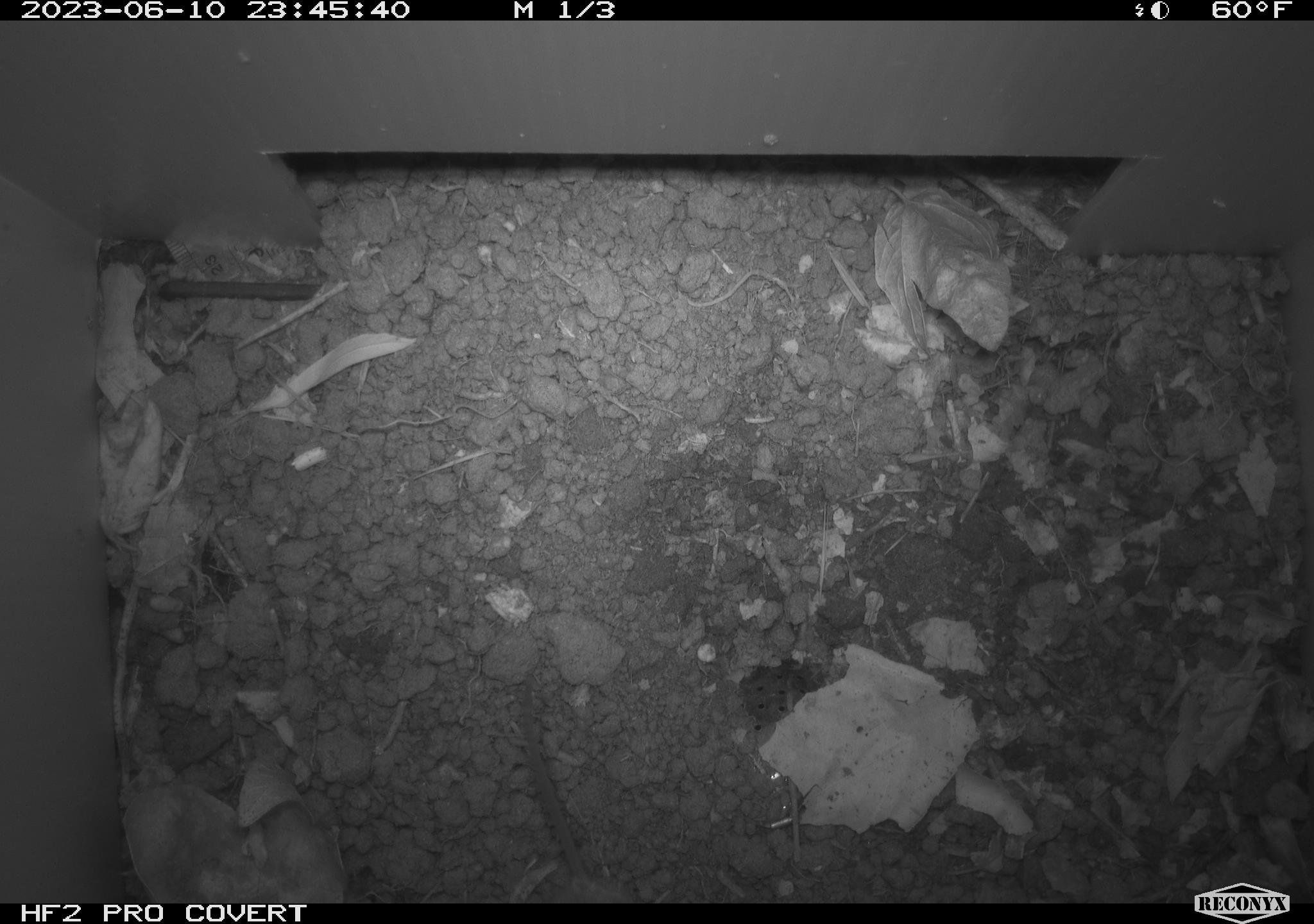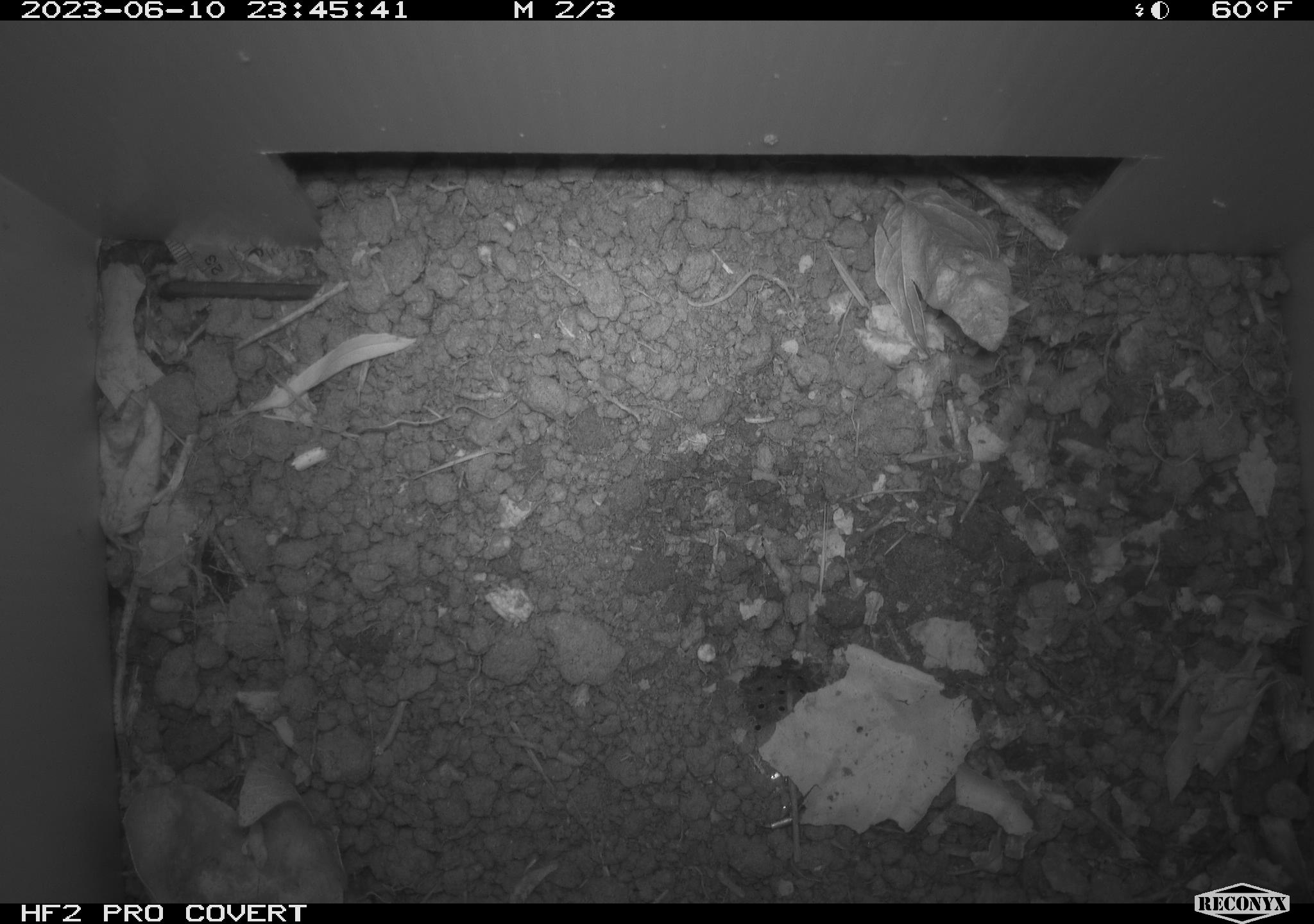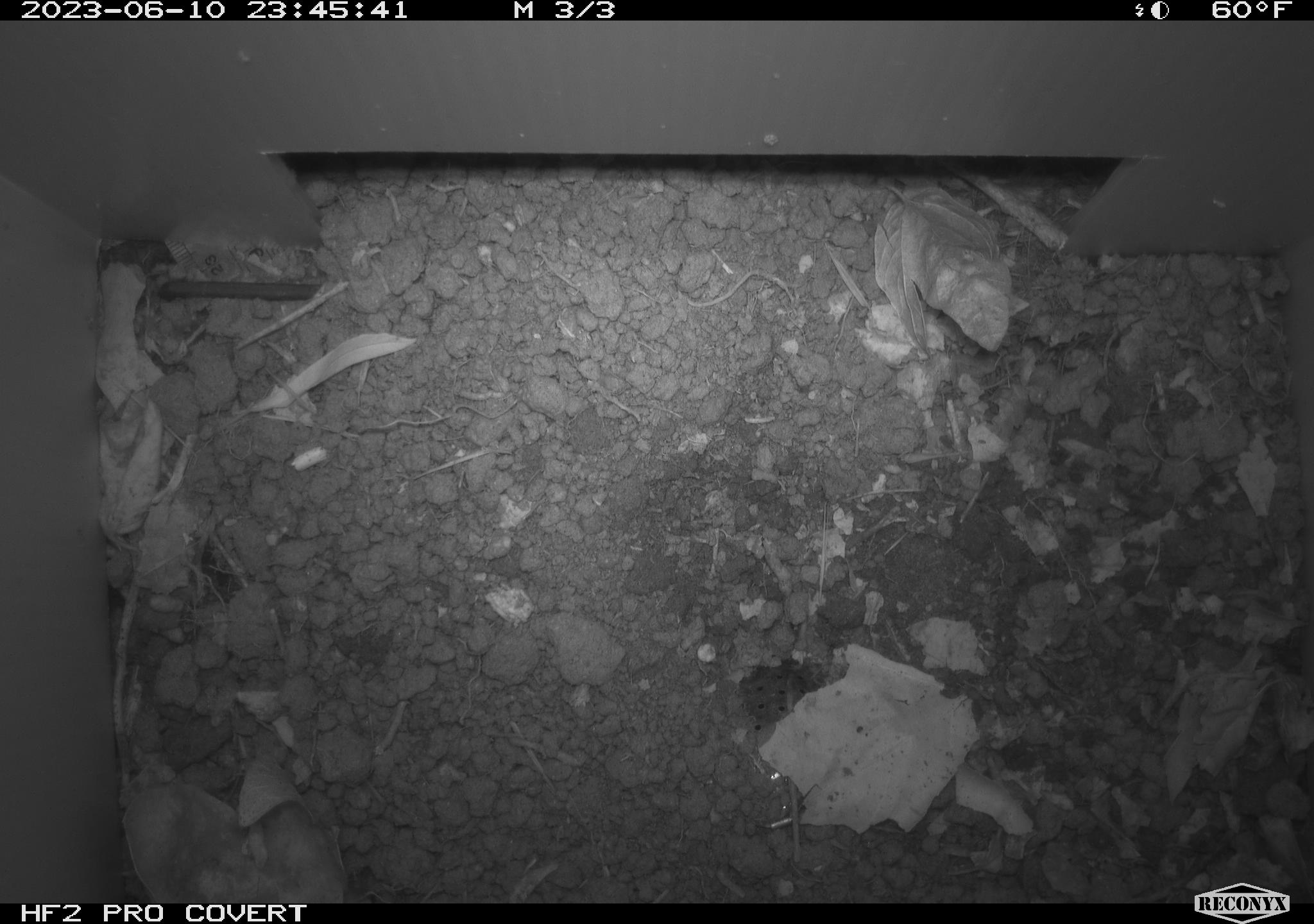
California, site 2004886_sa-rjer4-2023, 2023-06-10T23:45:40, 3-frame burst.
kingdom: Animalia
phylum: Chordata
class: Mammalia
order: Rodentia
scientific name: Rodentia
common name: mouse species